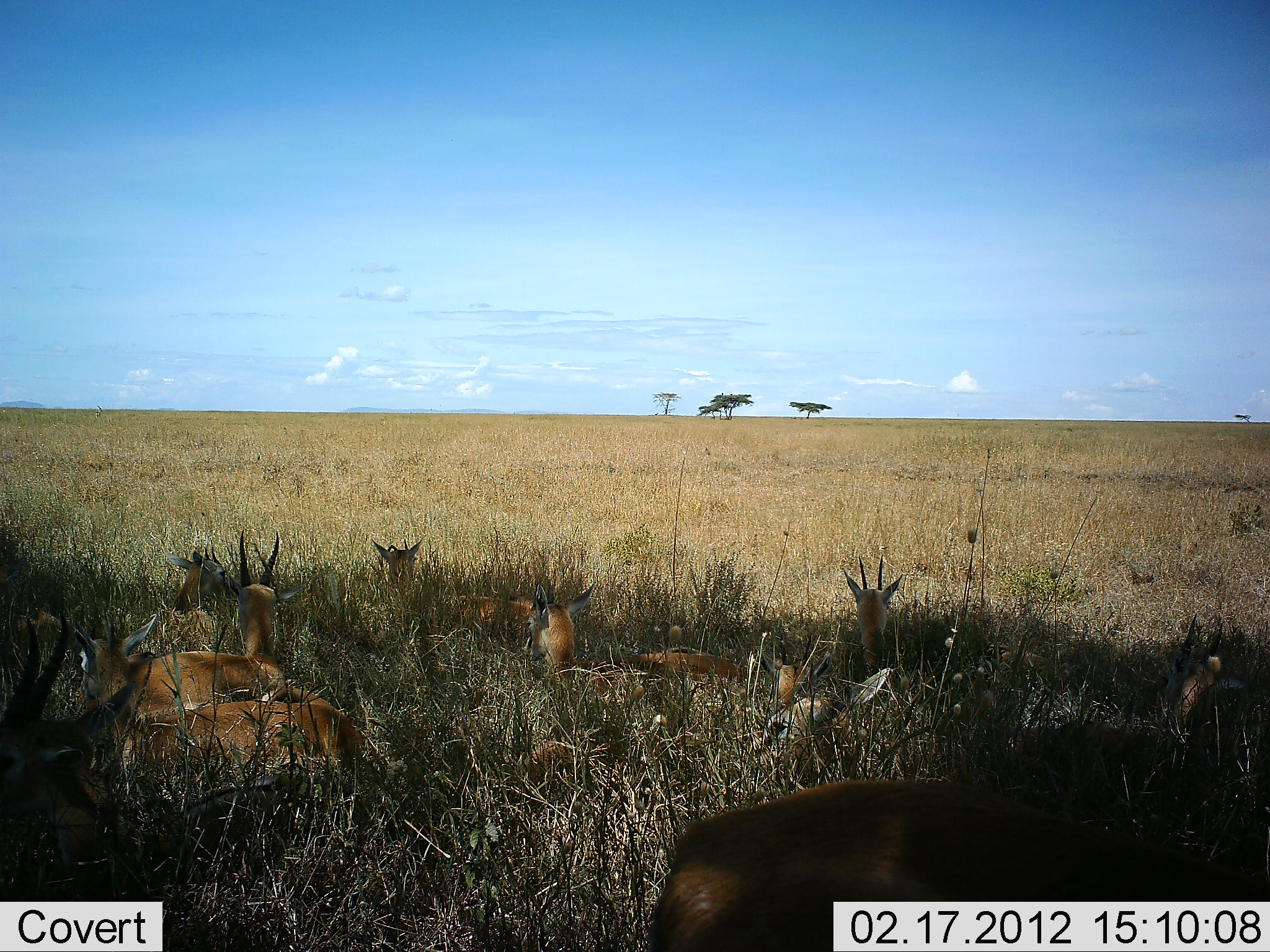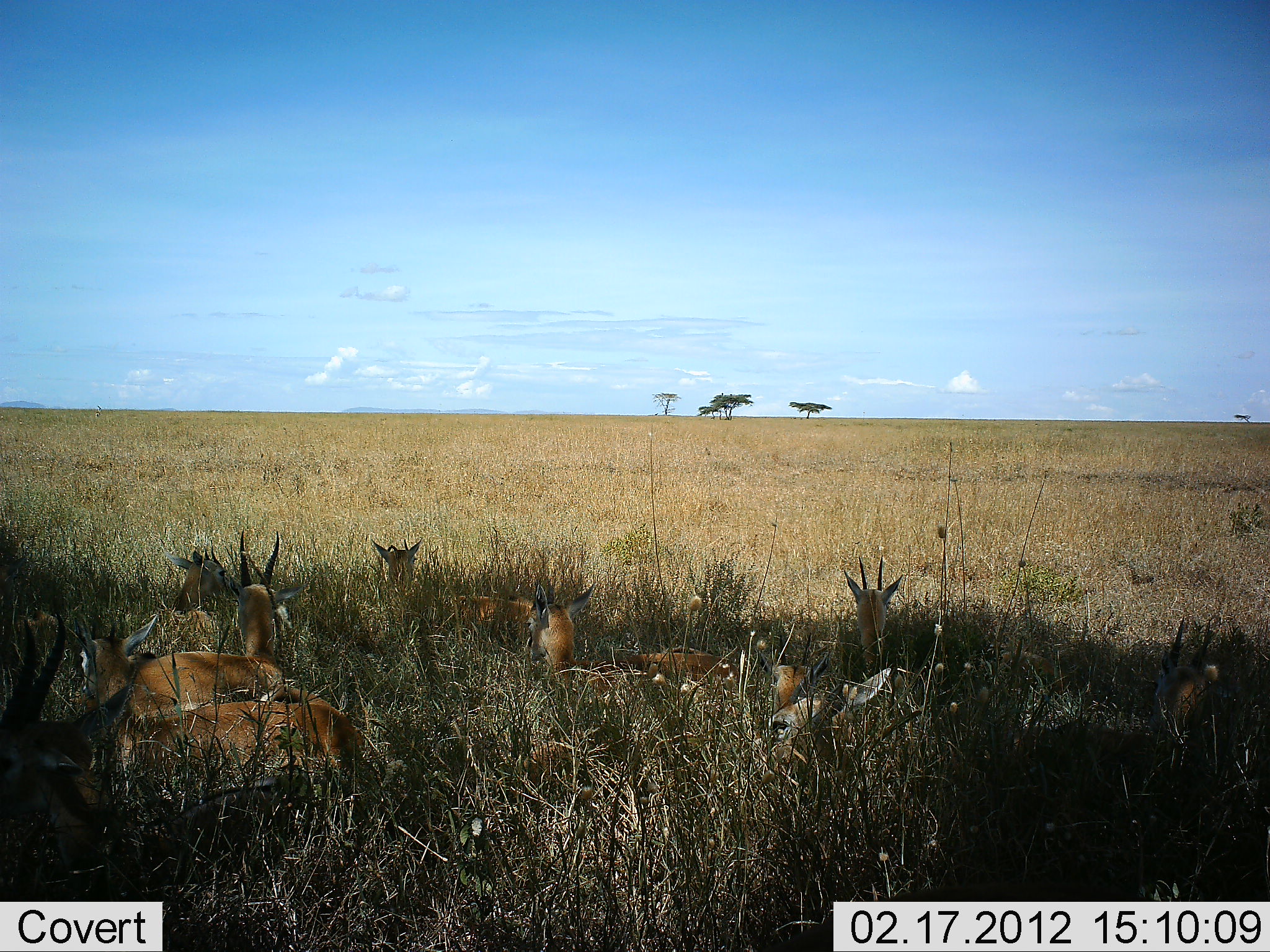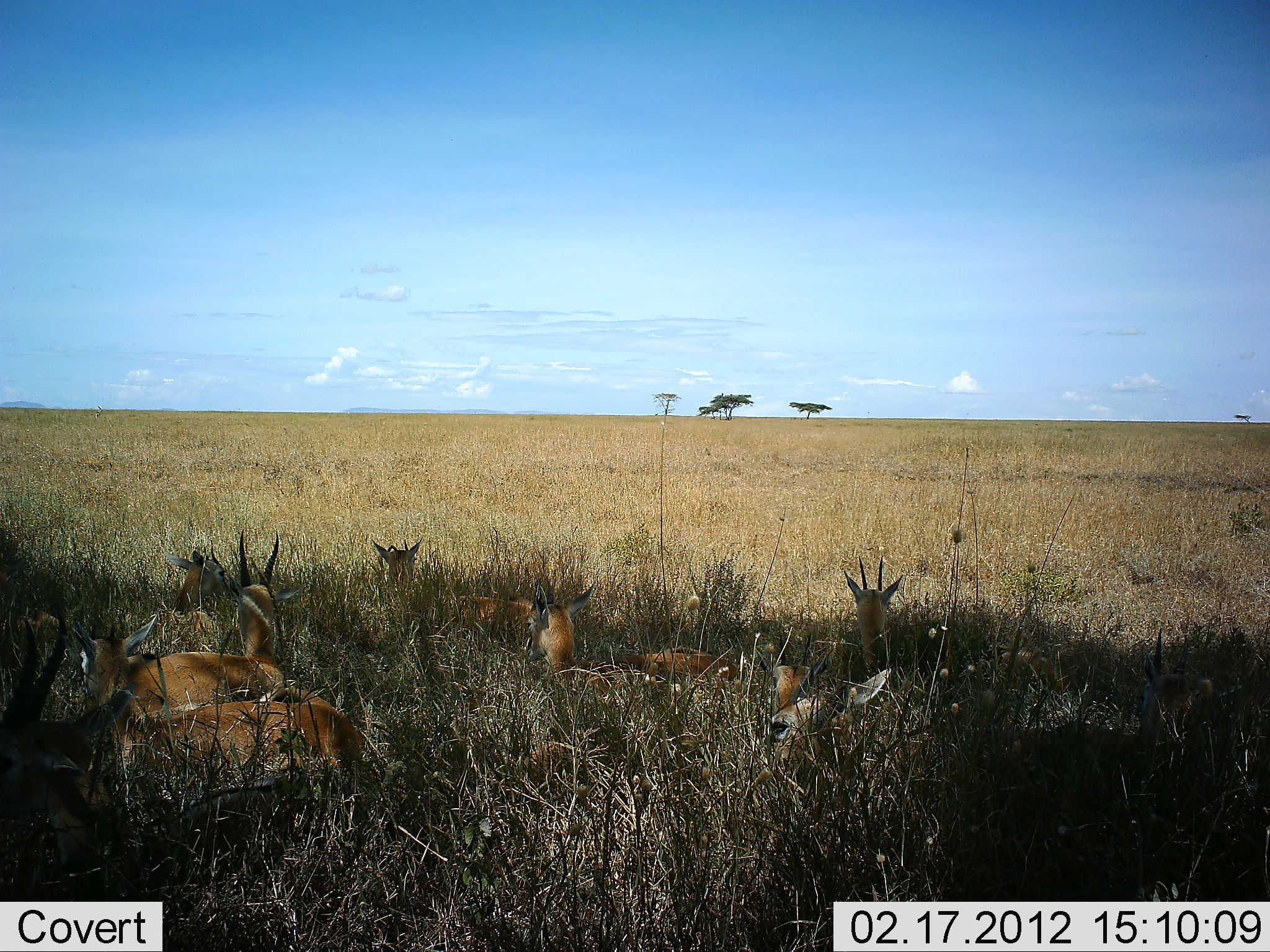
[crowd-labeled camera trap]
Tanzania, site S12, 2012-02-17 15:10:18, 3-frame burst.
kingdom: Animalia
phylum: Chordata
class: Mammalia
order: Artiodactyla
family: Bovidae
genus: Nanger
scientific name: Nanger granti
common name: grant's gazelle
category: gazellegrants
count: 10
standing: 7%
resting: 100%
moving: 21%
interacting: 0%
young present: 0%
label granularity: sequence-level